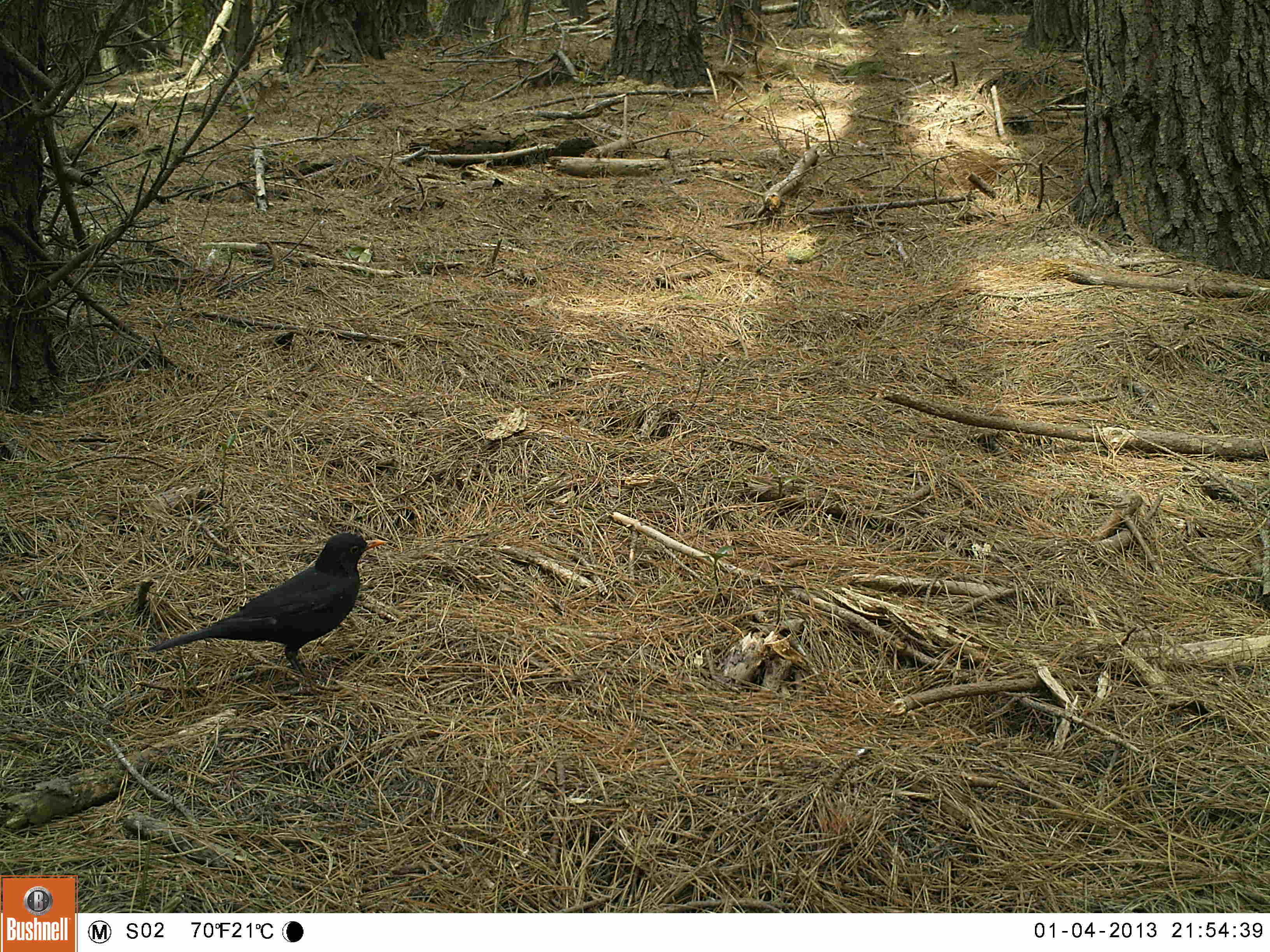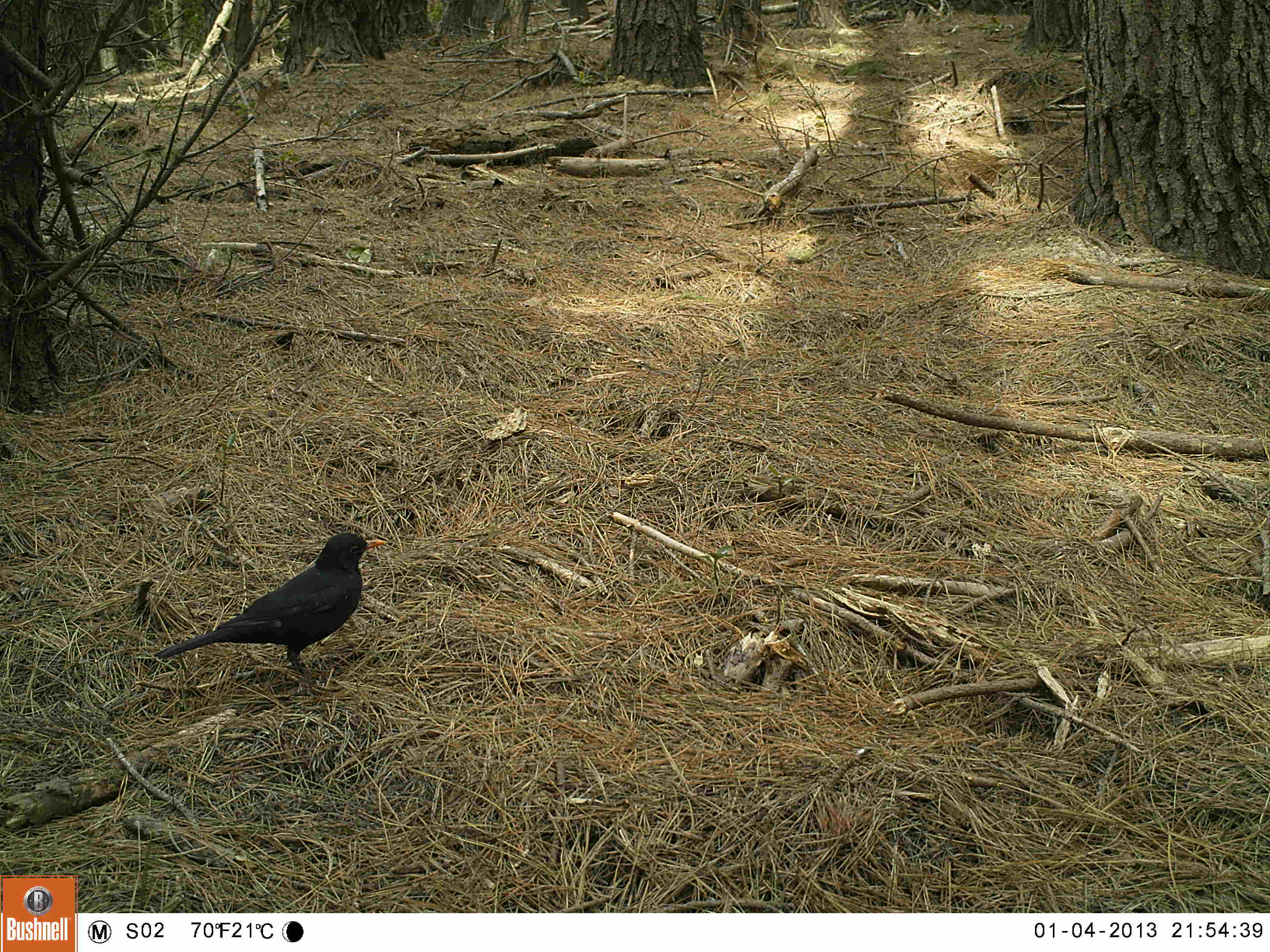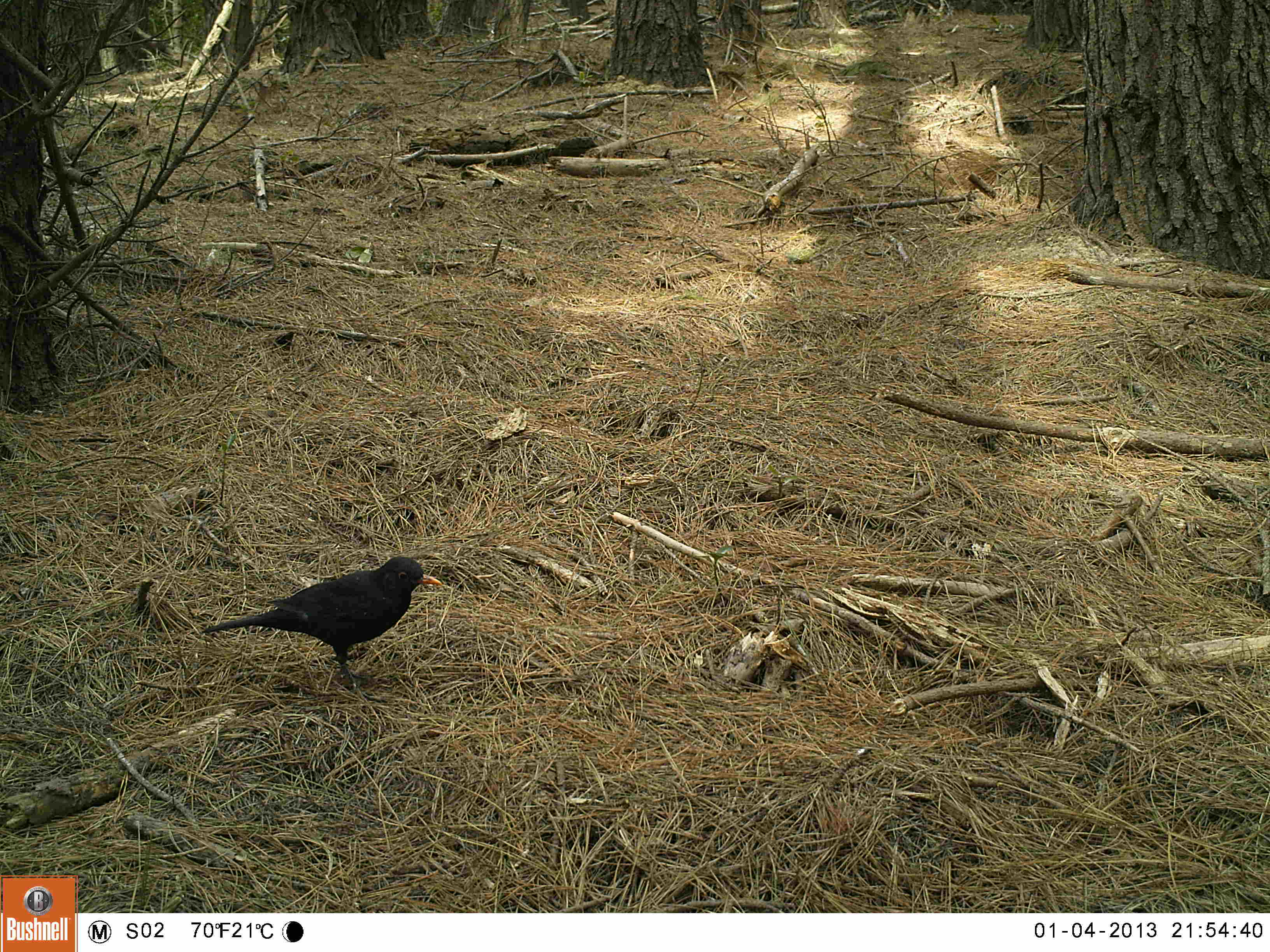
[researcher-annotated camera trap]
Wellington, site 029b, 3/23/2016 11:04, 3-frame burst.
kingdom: Animalia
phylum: Chordata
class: Aves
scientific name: Aves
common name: bird